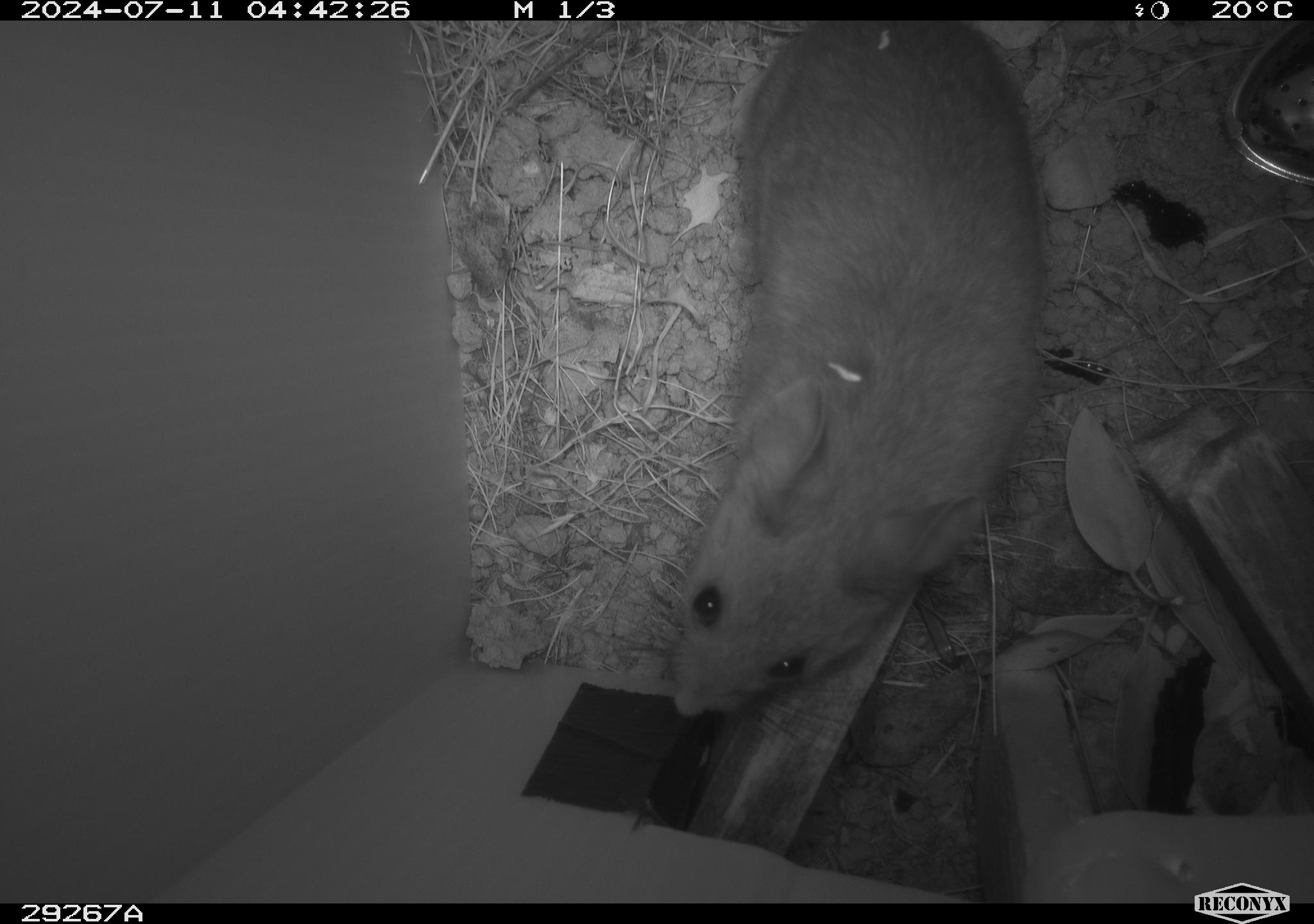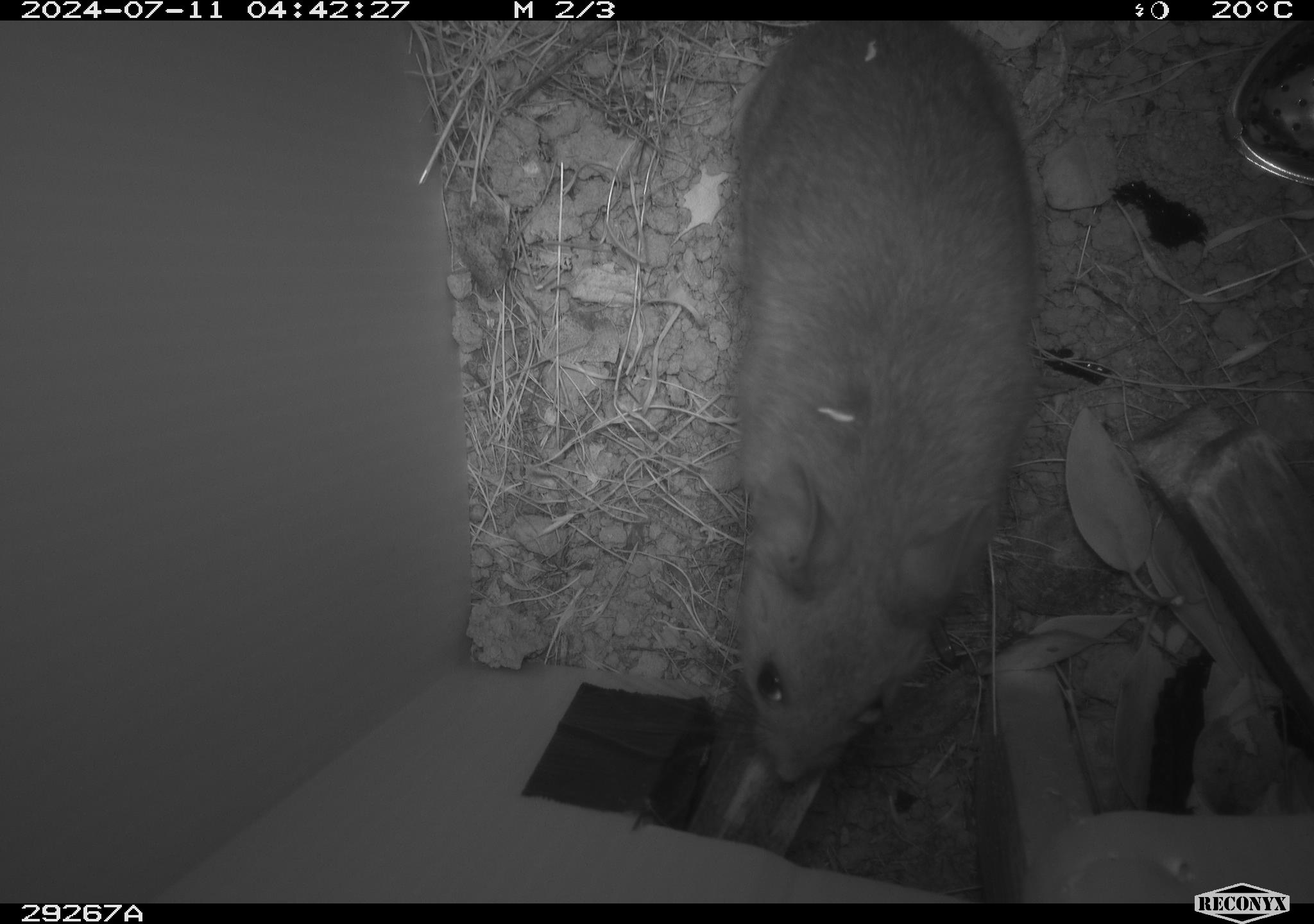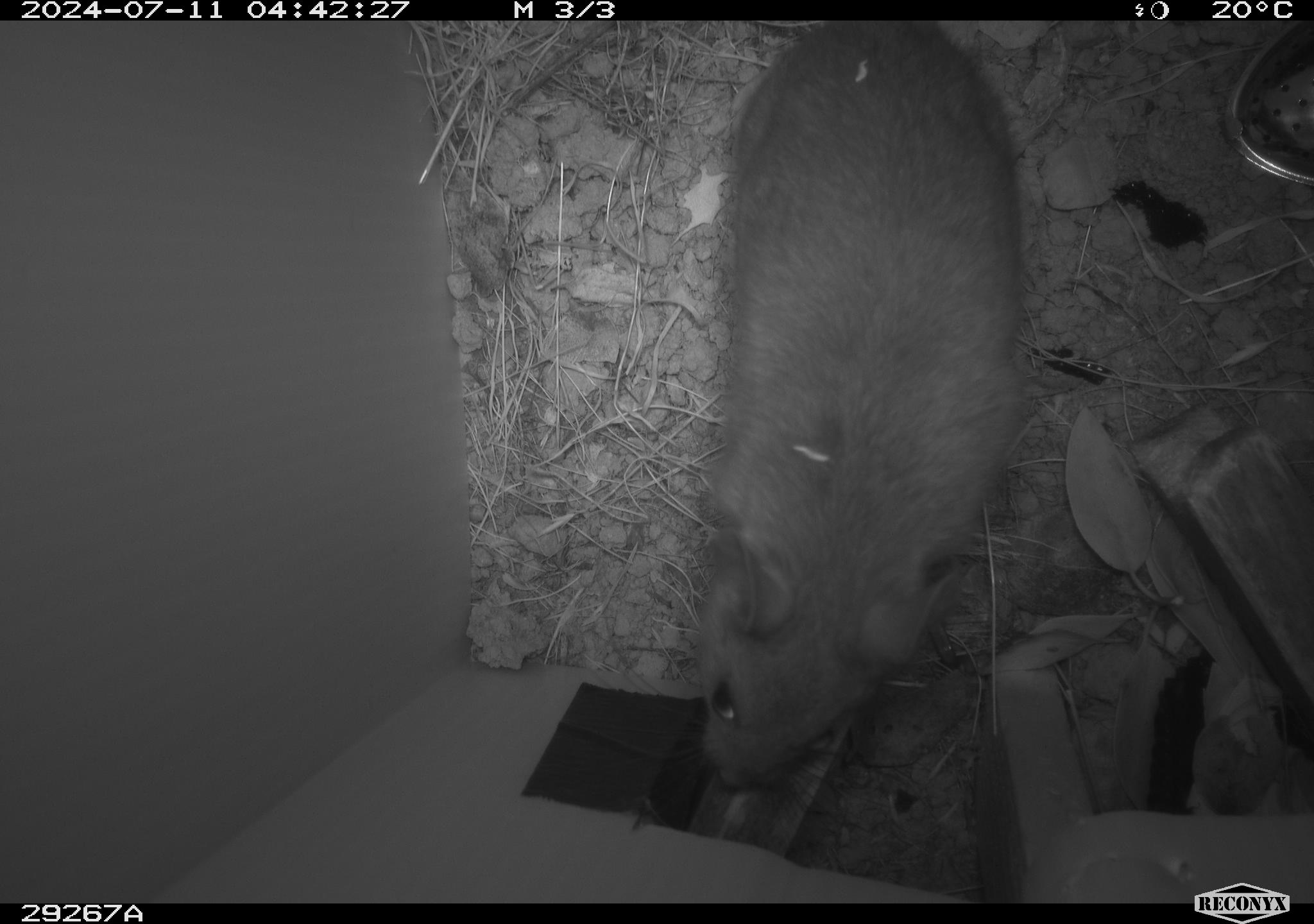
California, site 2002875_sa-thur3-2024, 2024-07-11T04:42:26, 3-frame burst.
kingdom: Animalia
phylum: Chordata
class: Mammalia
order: Rodentia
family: Cricetidae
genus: Neotoma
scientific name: Neotoma fuscipes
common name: dusky-footed woodrat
Dusky-footed woodrat (Neotoma fuscipes).